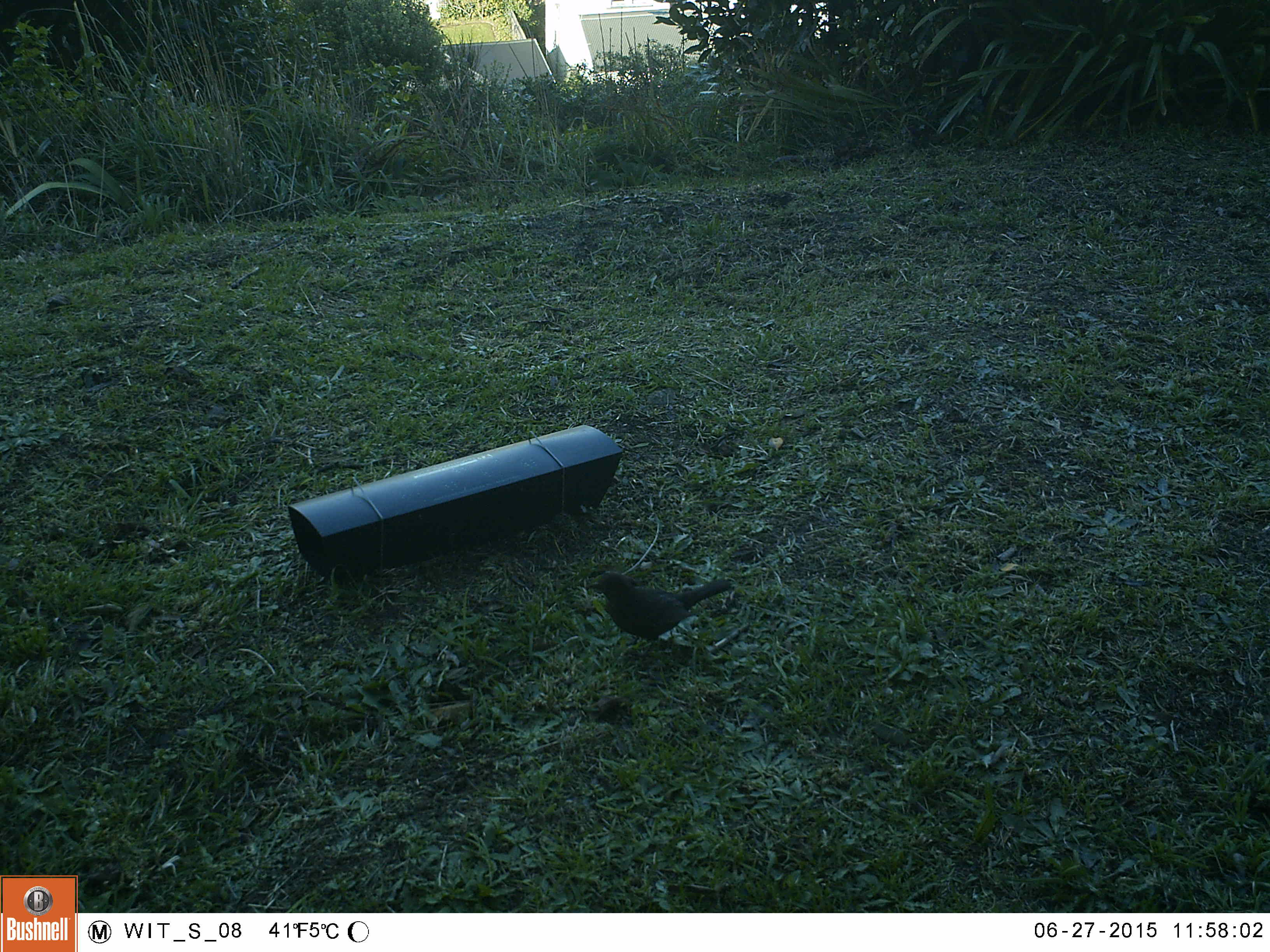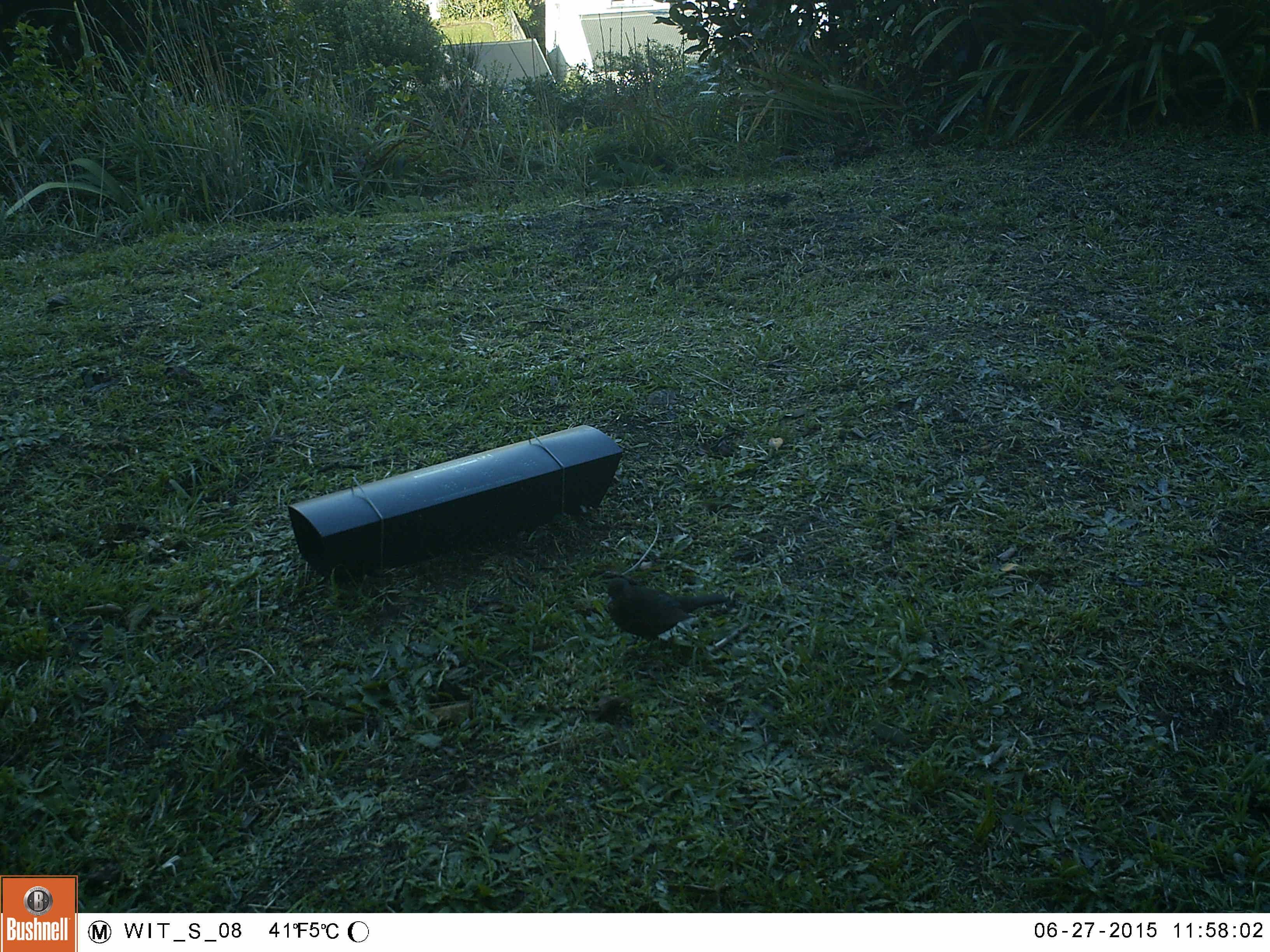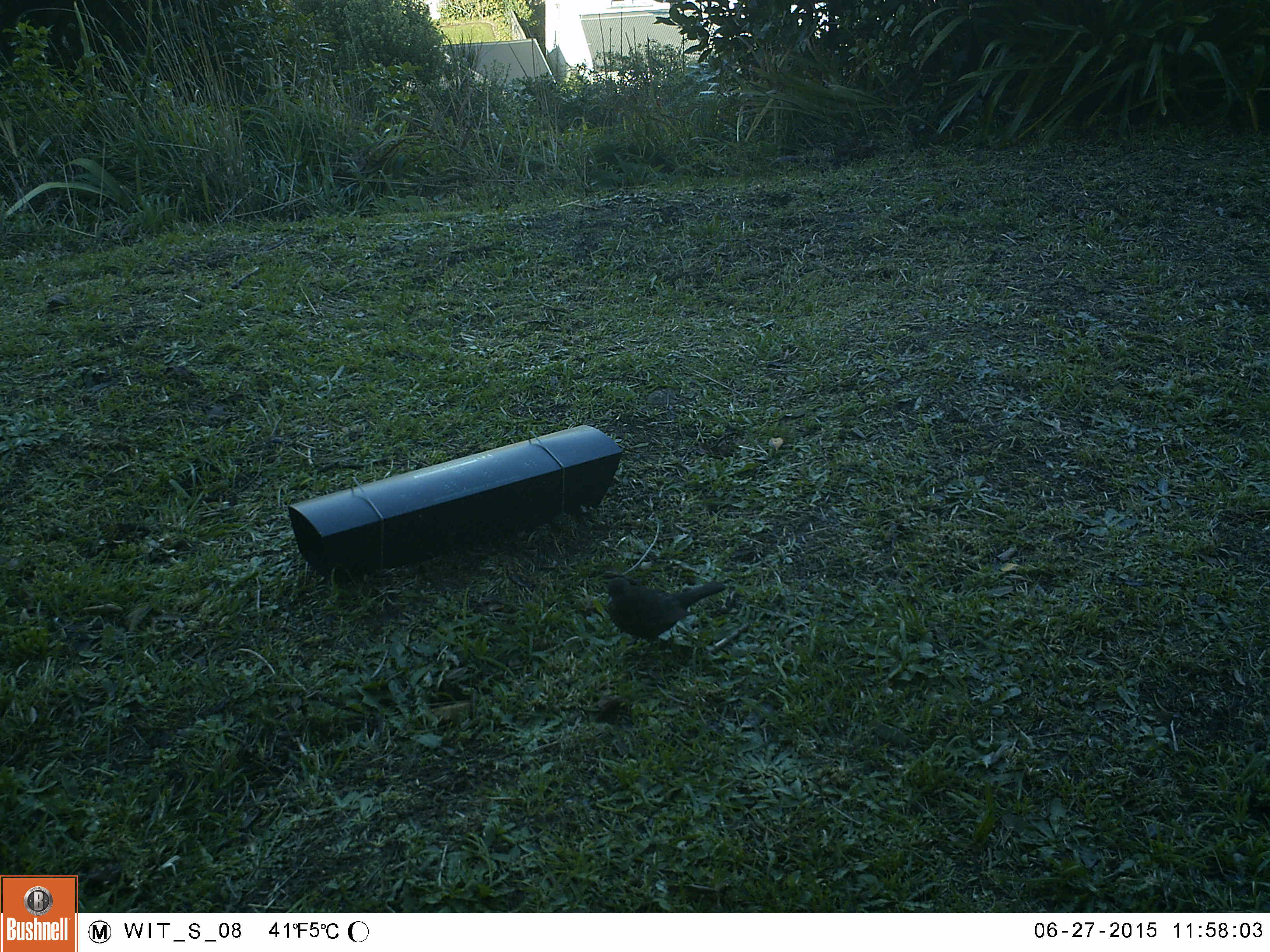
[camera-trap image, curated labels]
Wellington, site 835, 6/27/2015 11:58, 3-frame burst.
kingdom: Animalia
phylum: Chordata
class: Aves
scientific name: Aves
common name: bird